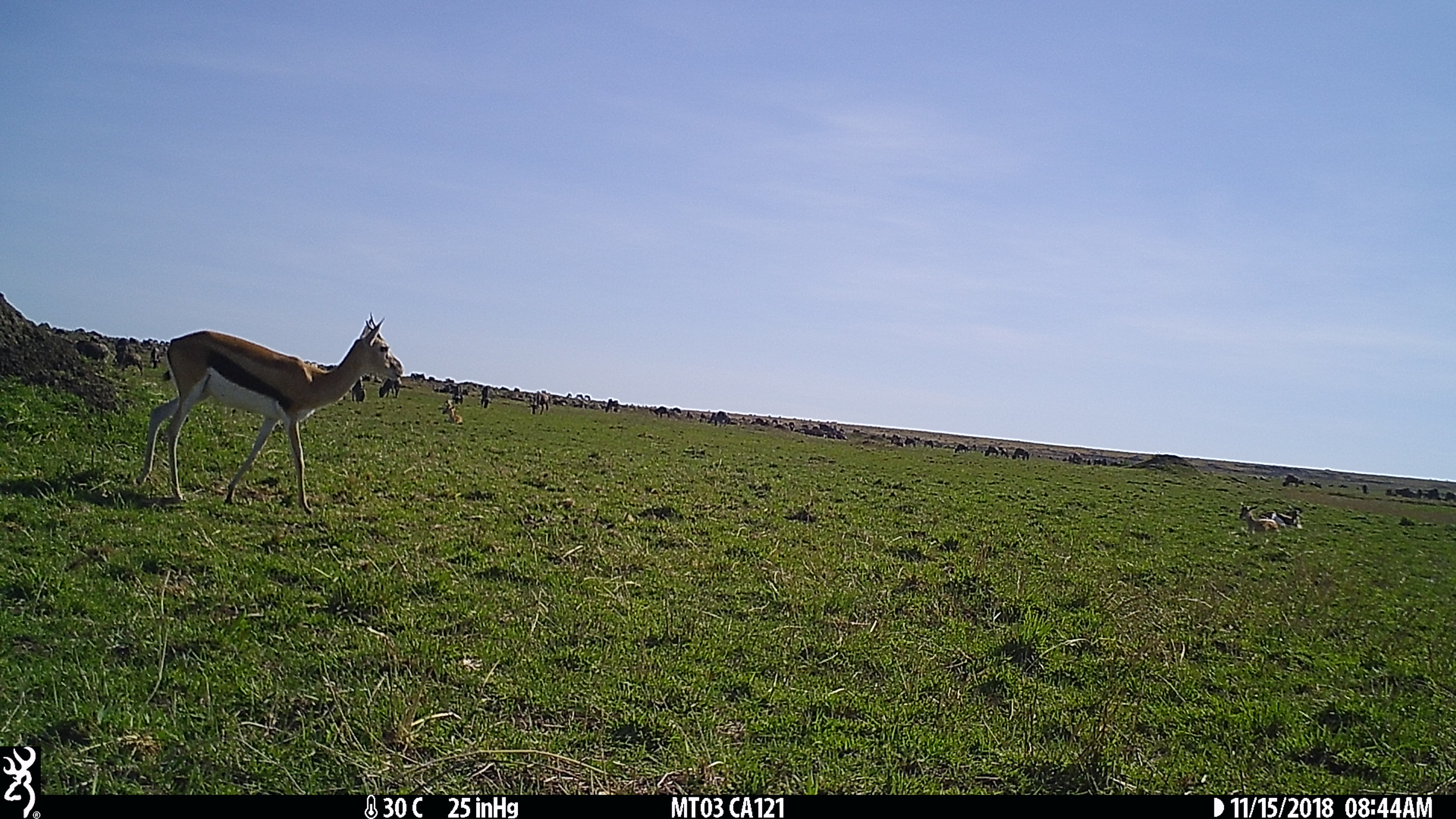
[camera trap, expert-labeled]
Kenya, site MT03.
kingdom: Animalia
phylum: Chordata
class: Mammalia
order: Artiodactyla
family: Bovidae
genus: Eudorcas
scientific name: Eudorcas thomsonii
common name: thomon's gazelle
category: gazelle thomsons